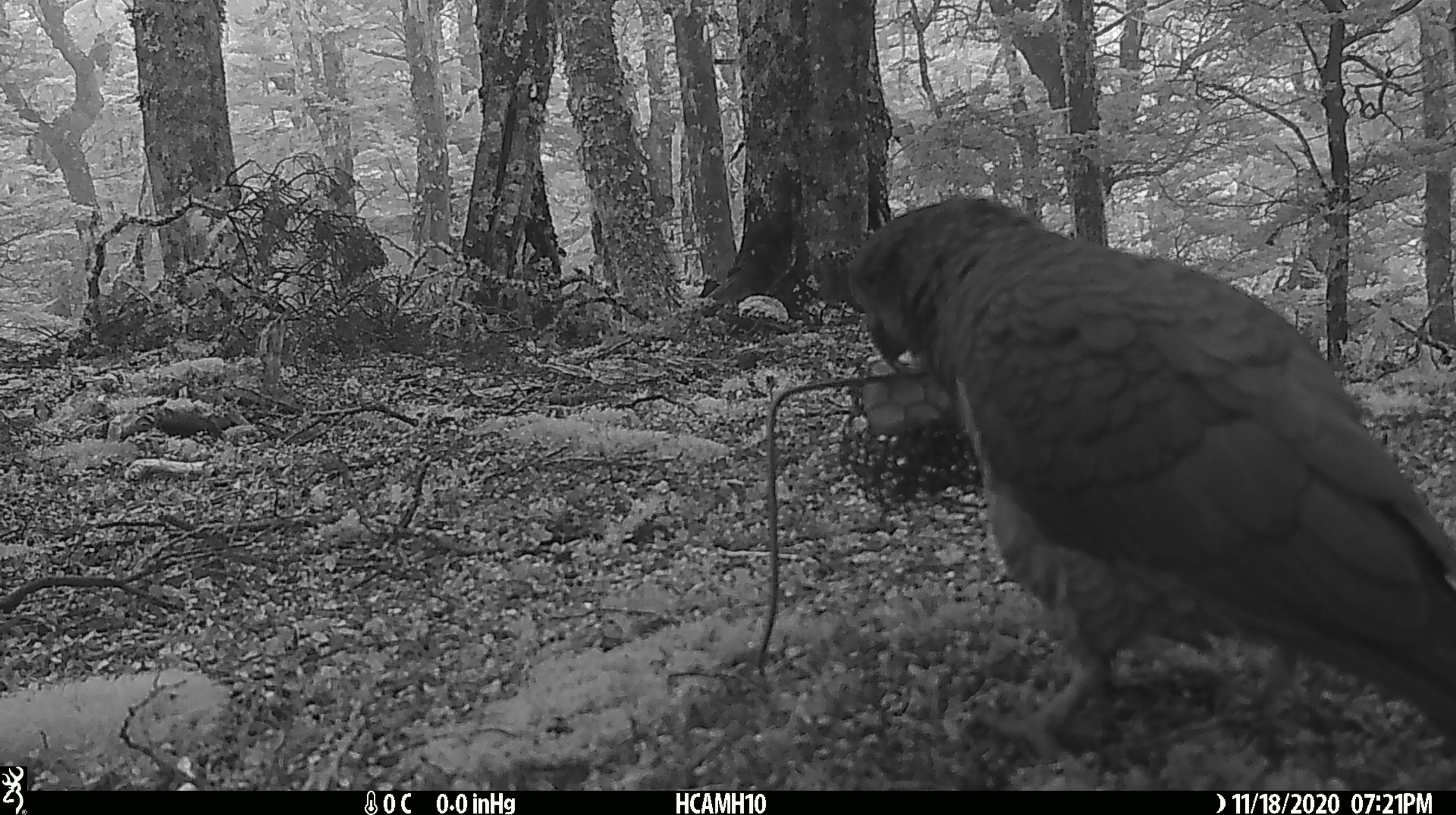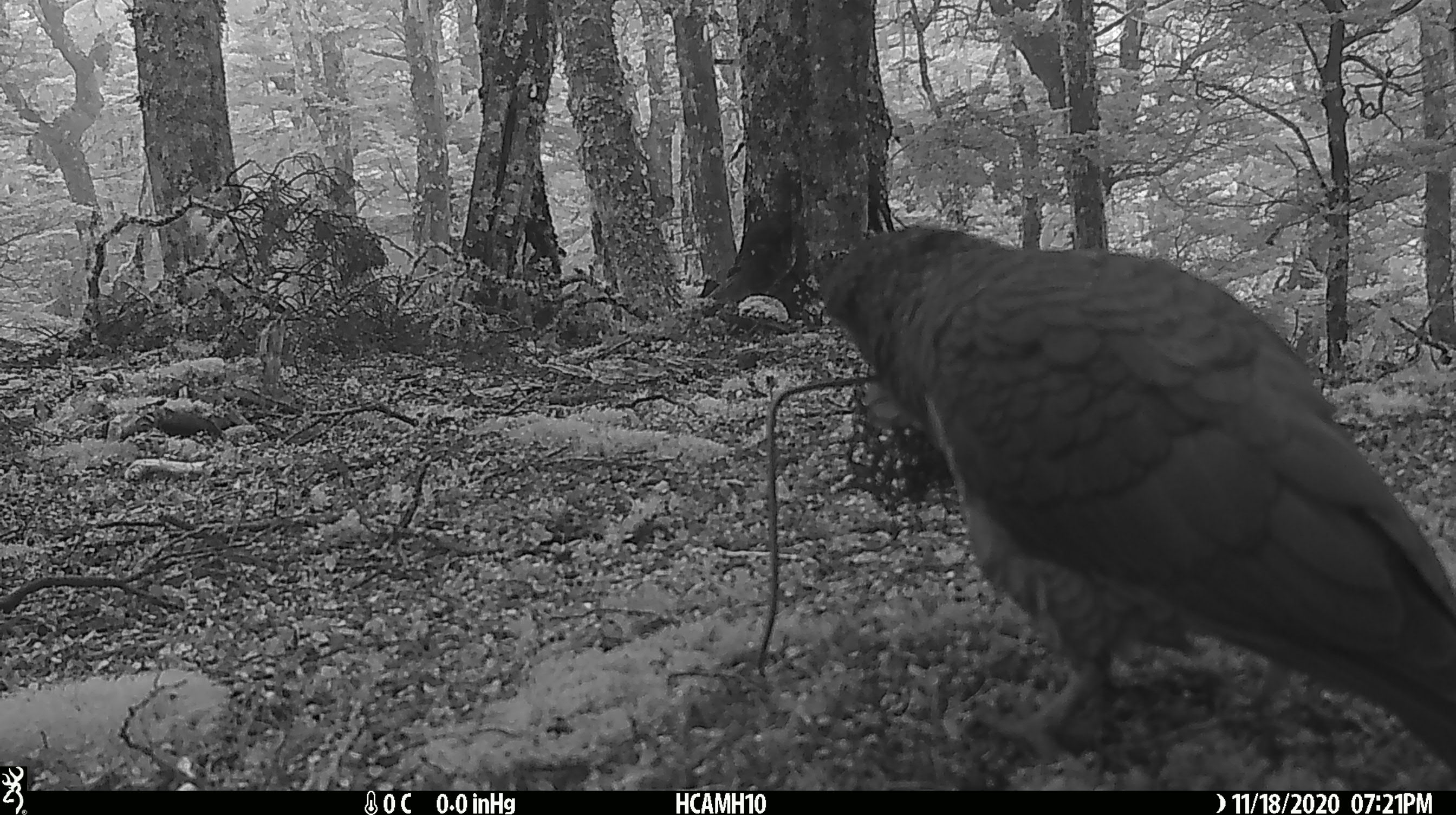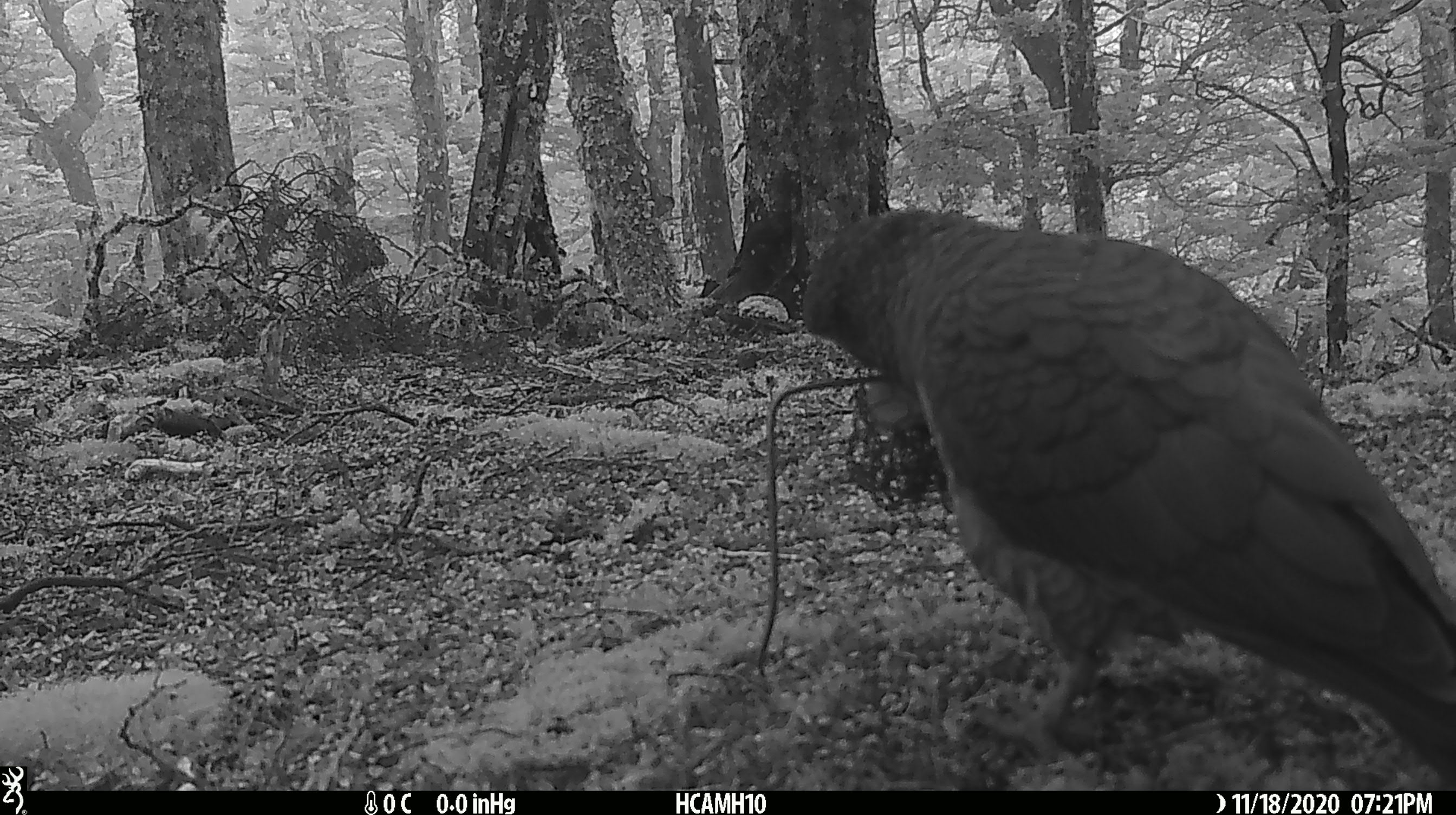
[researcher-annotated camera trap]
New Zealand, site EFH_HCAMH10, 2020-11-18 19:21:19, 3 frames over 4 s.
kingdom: Animalia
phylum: Chordata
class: Aves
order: Psittaciformes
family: Strigopidae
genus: Nestor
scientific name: Nestor notabilis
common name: kea